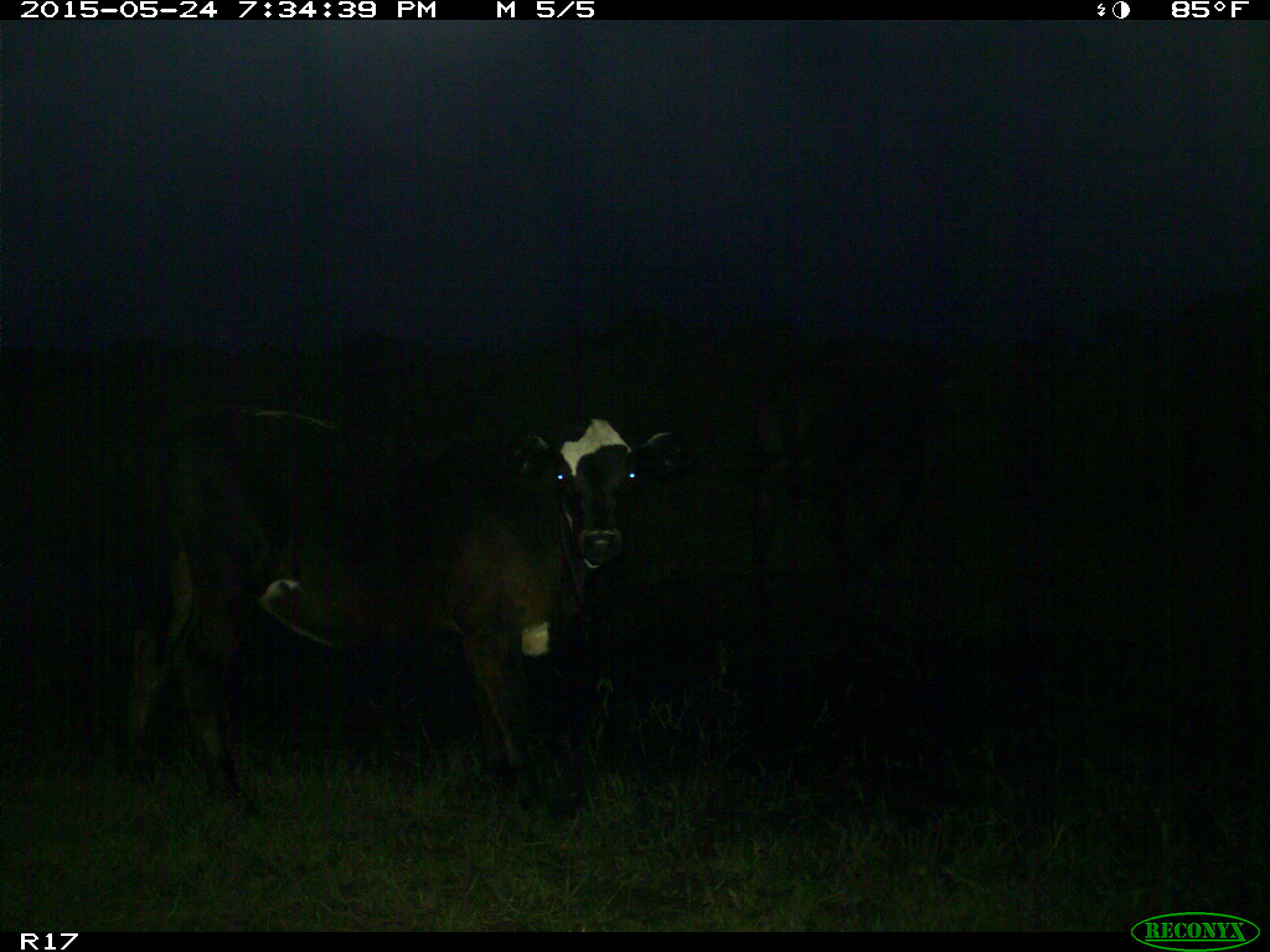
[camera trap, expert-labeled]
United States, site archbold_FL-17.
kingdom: Animalia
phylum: Chordata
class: Mammalia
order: Artiodactyla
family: Bovidae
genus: Bos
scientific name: Bos taurus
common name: domestic cow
Bos taurus (domestic cow).